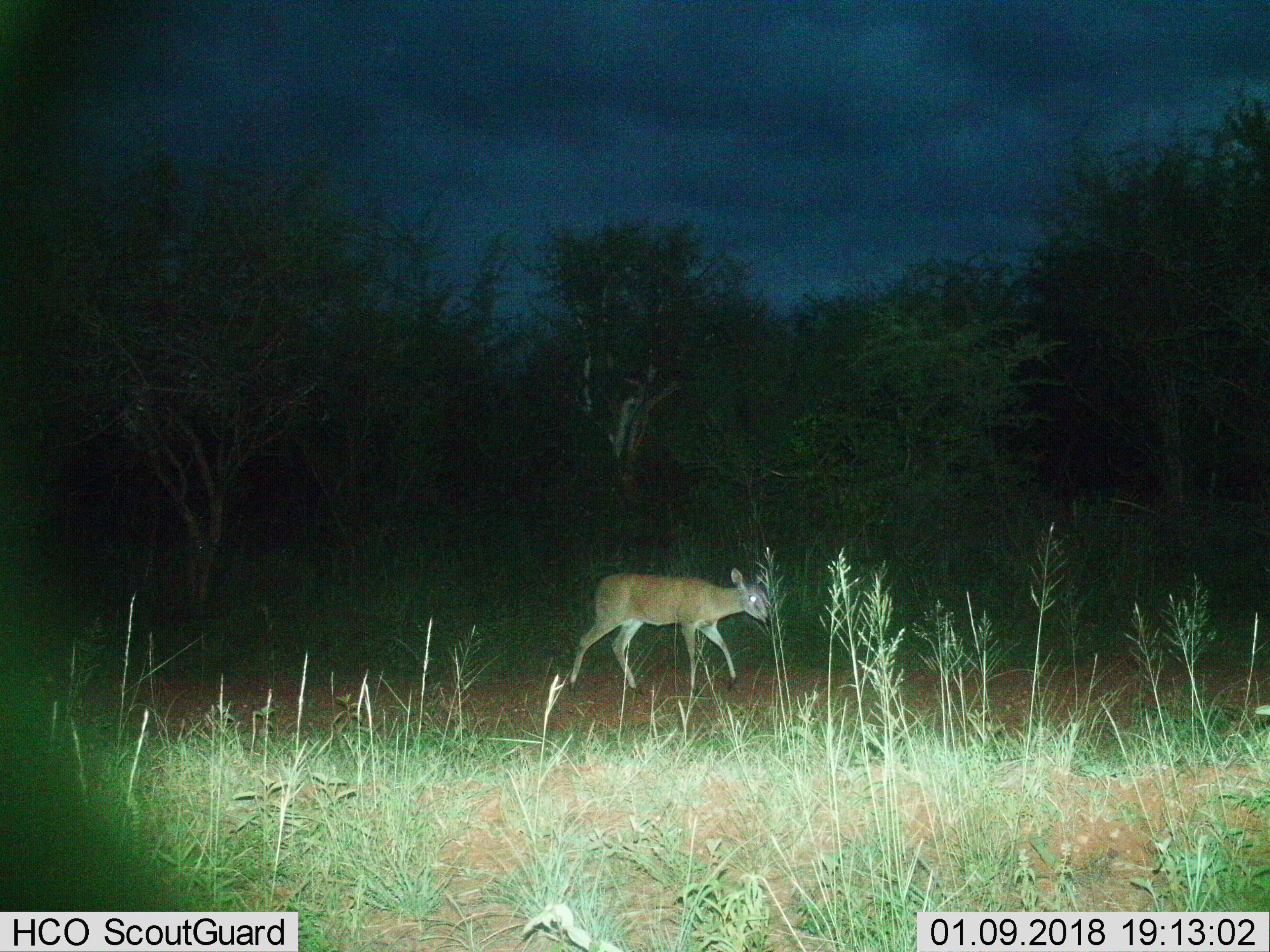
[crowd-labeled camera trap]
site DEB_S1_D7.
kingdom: Animalia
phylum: Chordata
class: Mammalia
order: Artiodactyla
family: Bovidae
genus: Sylvicapra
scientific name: Sylvicapra grimmia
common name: common duiker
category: duikercommongrey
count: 1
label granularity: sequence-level